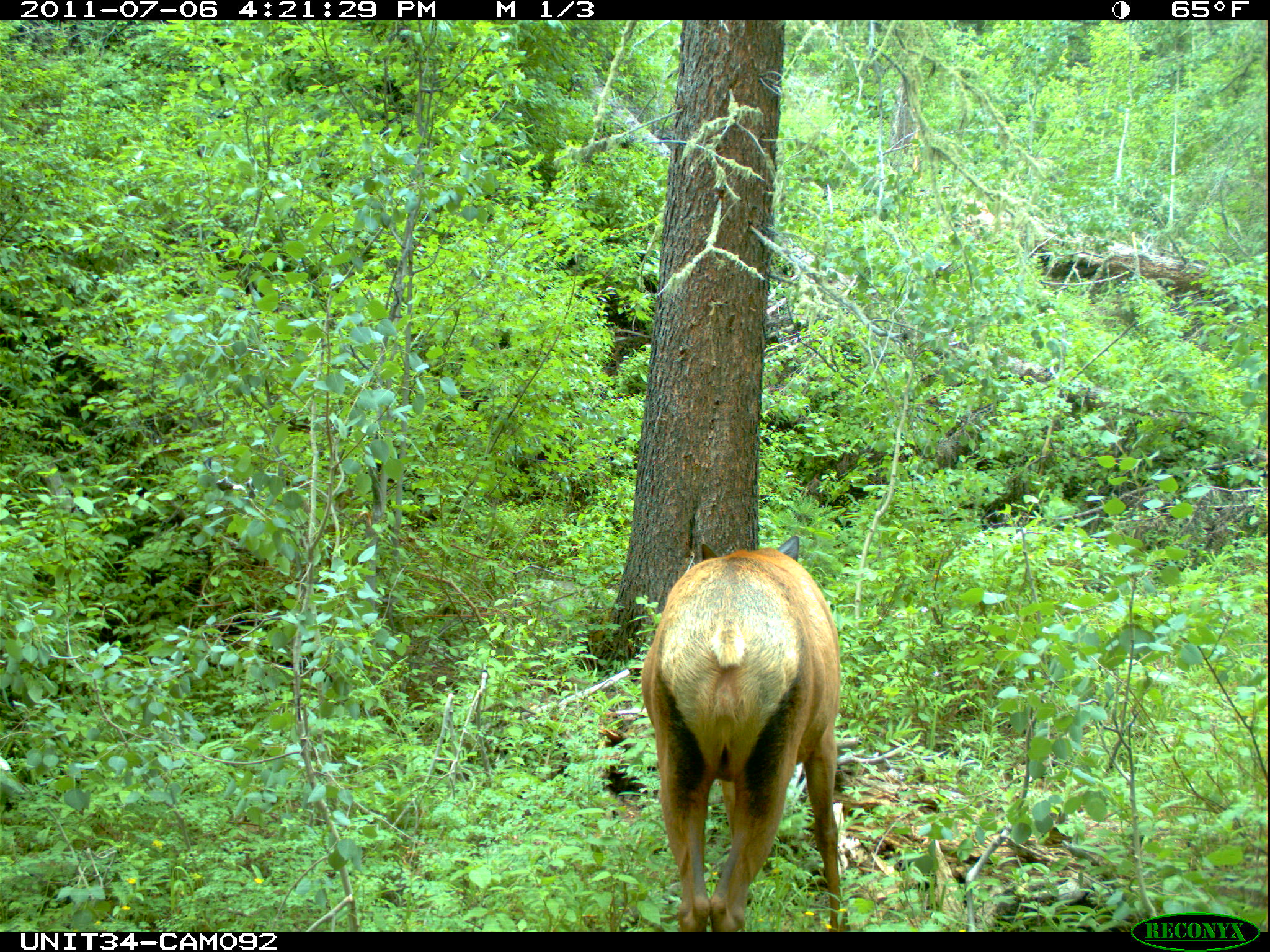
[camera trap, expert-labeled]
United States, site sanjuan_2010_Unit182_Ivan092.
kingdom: Animalia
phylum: Chordata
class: Mammalia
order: Artiodactyla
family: Cervidae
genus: Cervus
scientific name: Cervus elaphus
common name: red deer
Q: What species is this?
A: Cervus elaphus (red deer).